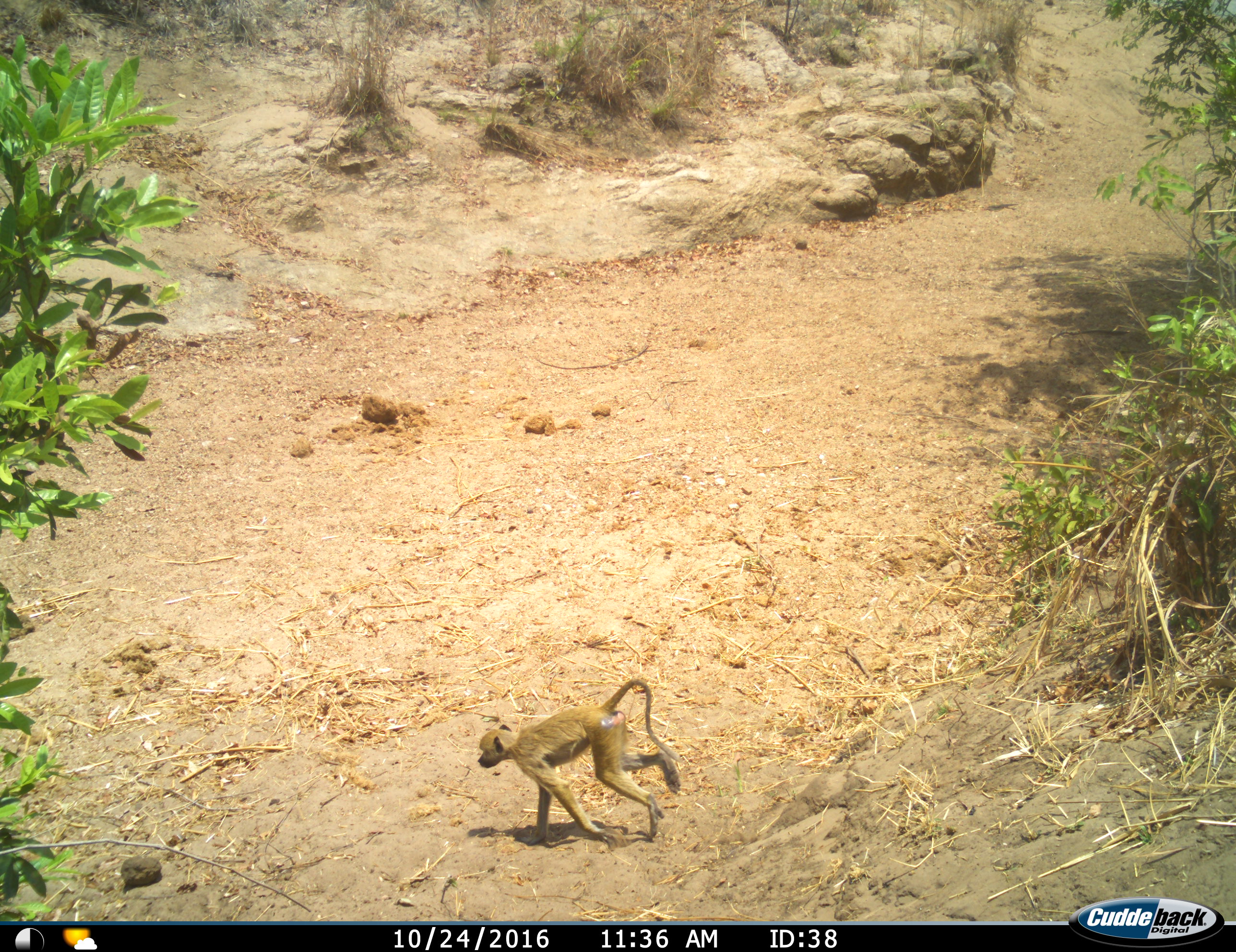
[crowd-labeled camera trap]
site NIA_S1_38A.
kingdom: Animalia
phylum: Chordata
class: Mammalia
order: Primates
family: Cercopithecidae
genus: Papio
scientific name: Papio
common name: baboon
Baboon (Papio), count 1. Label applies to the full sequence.